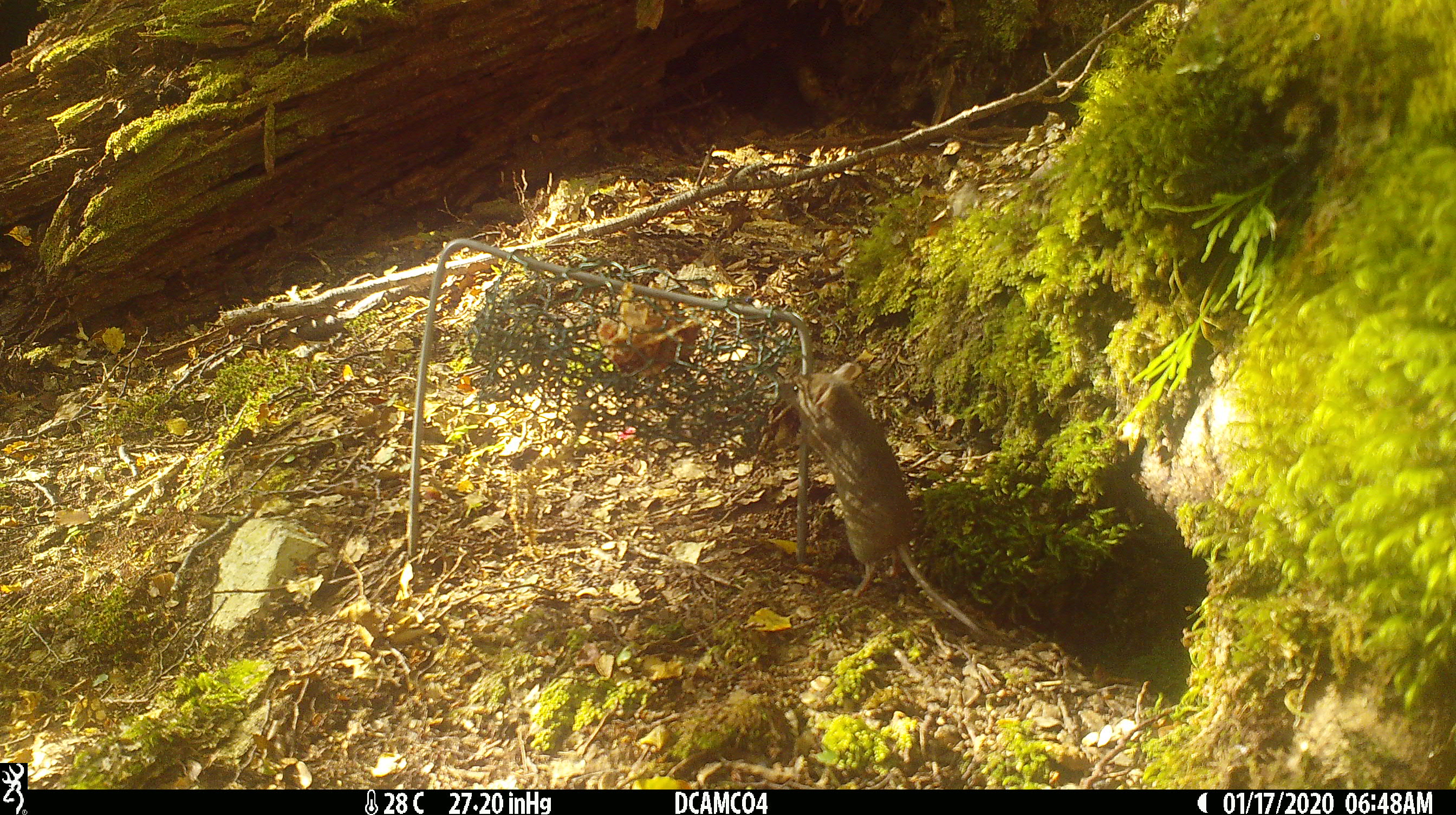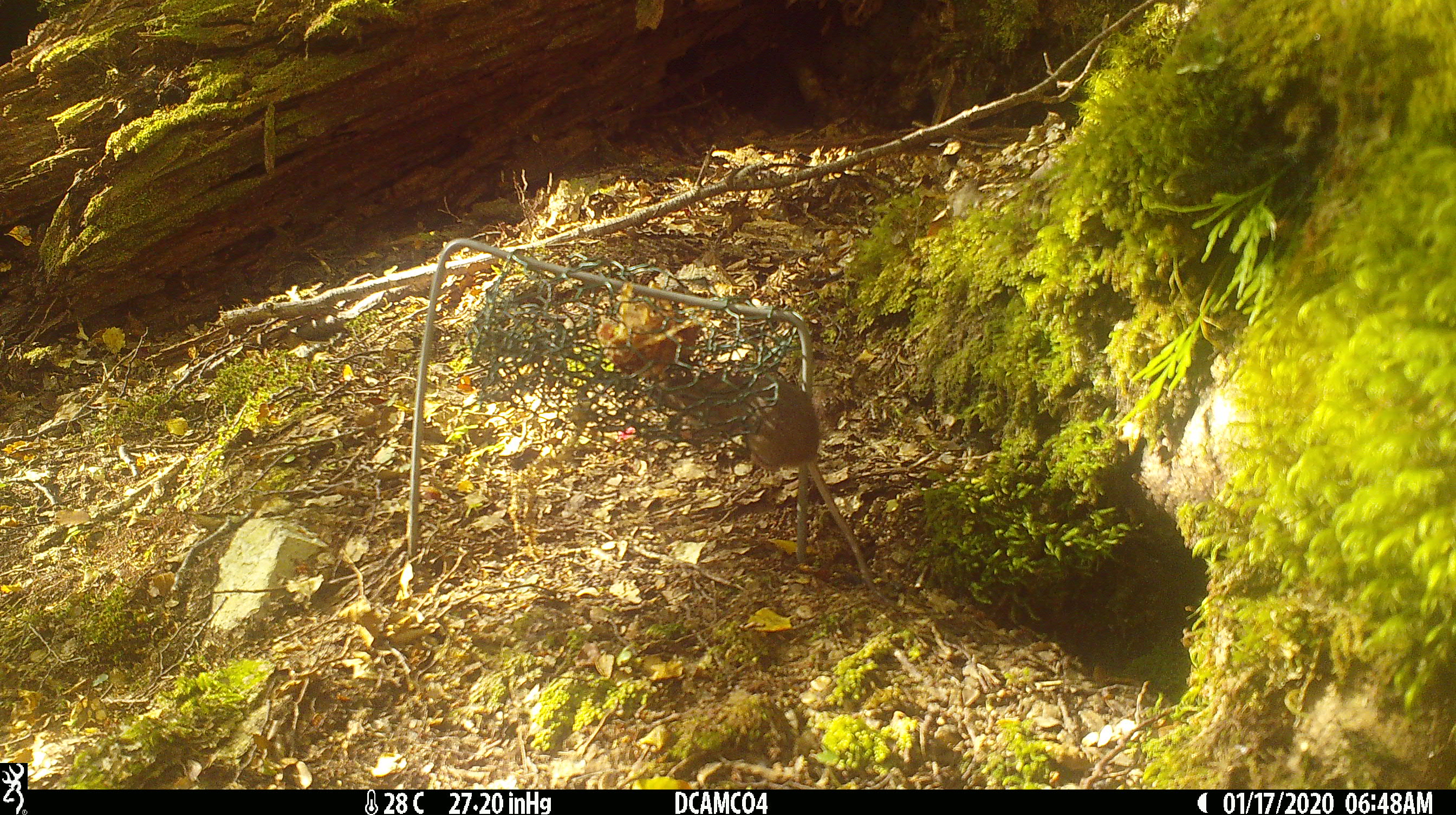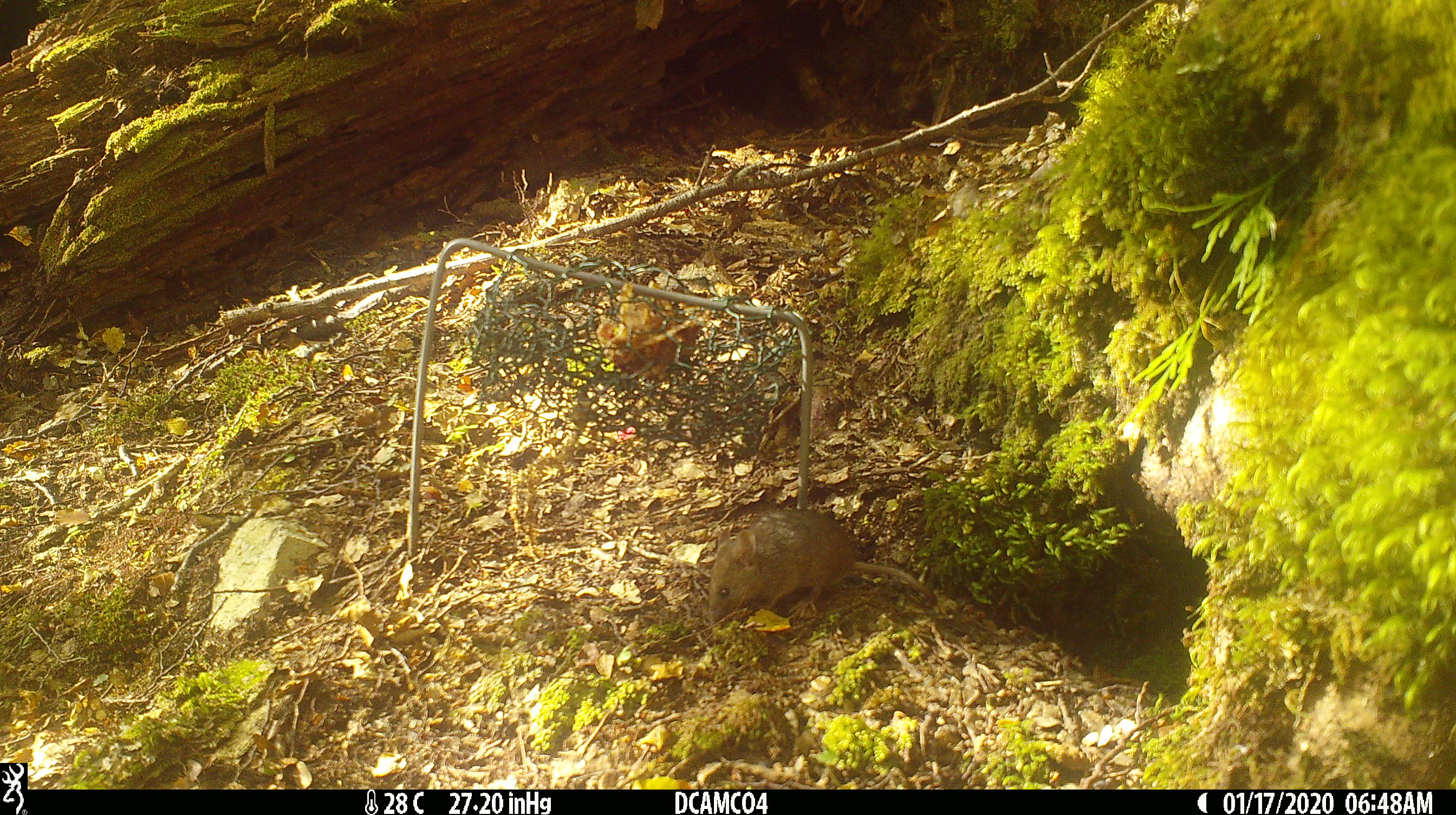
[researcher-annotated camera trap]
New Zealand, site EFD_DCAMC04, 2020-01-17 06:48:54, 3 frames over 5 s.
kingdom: Animalia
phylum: Chordata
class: Mammalia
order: Rodentia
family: Muridae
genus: Mus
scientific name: Mus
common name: mouse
Mouse (Mus).